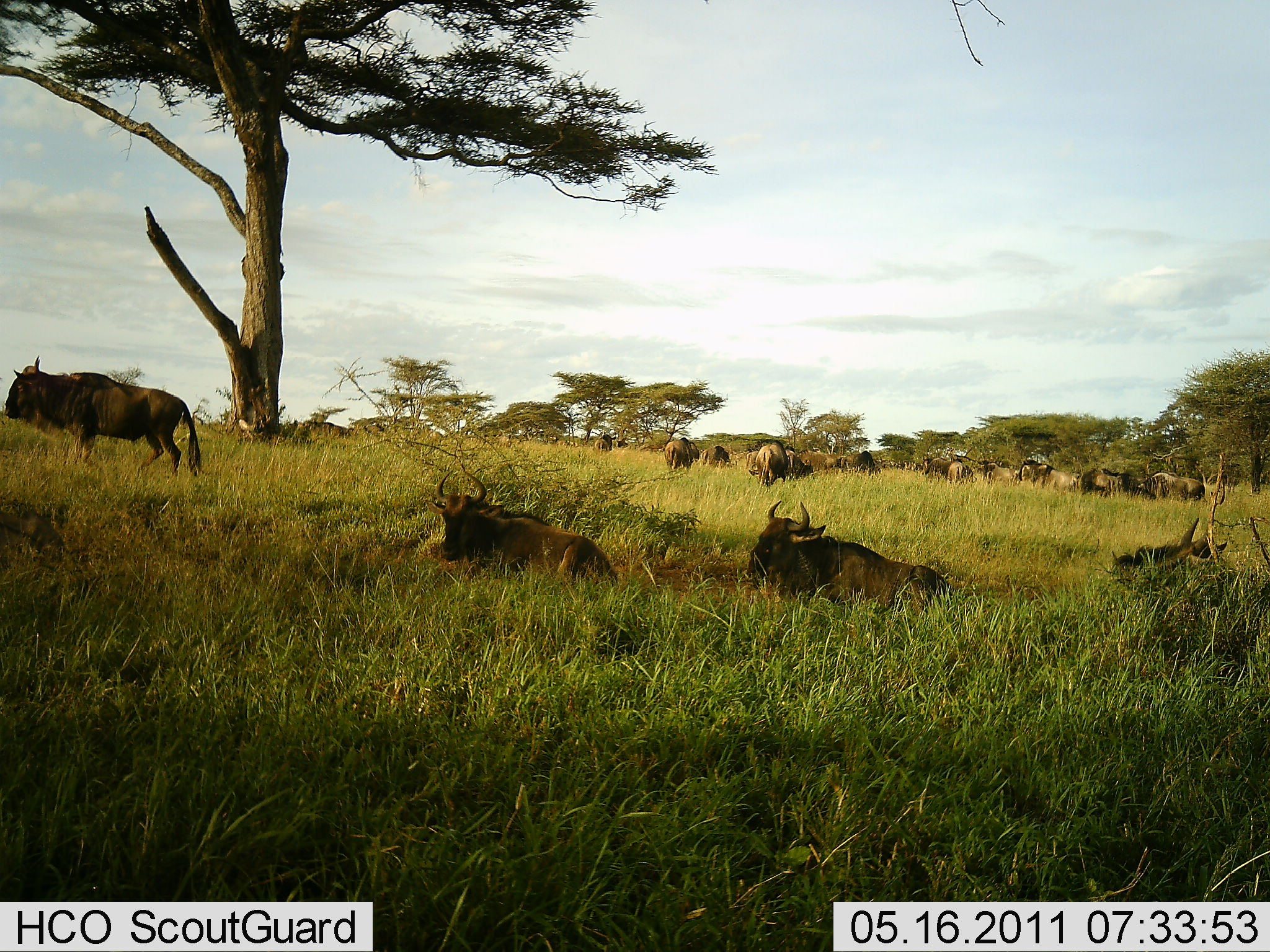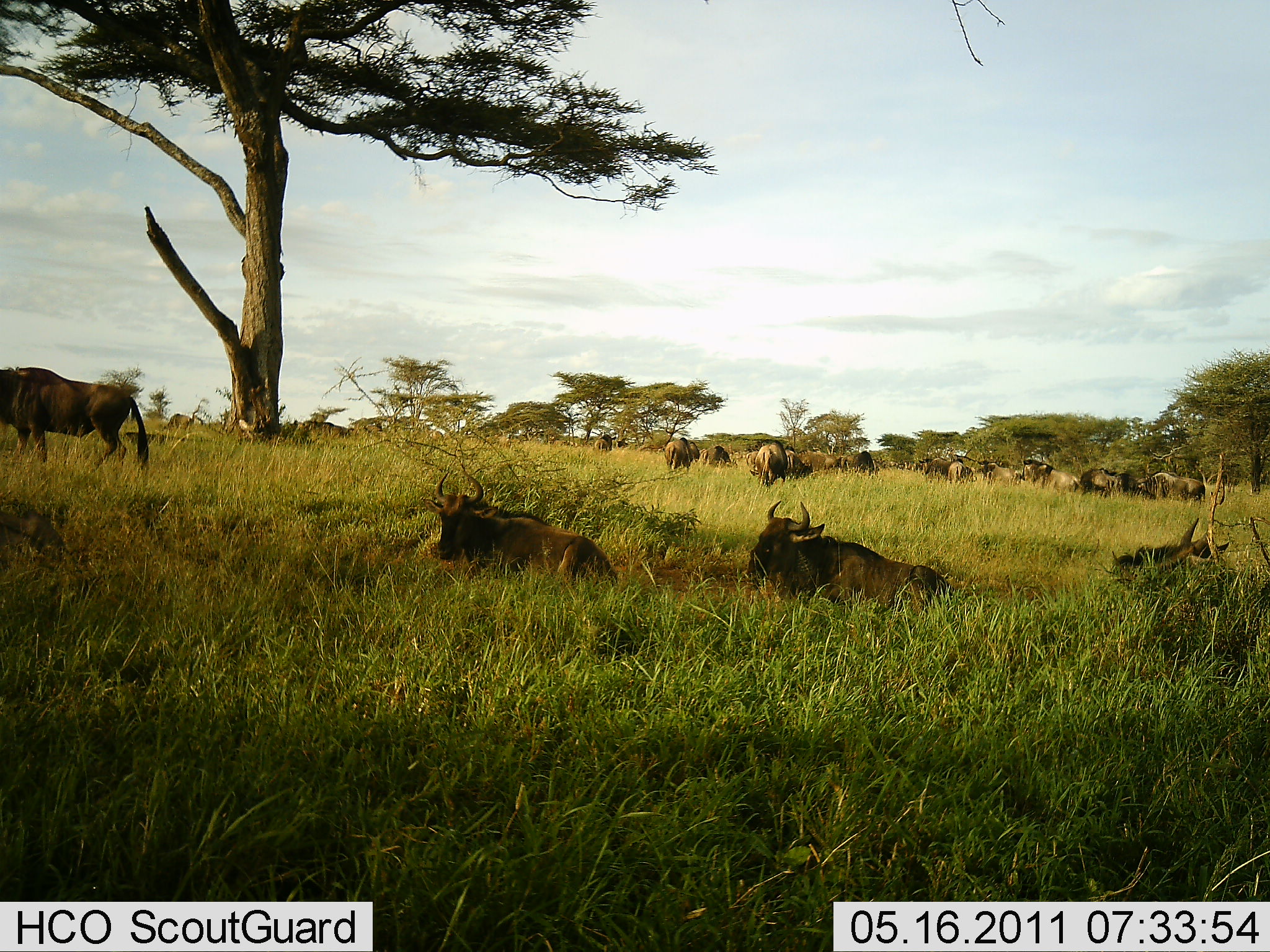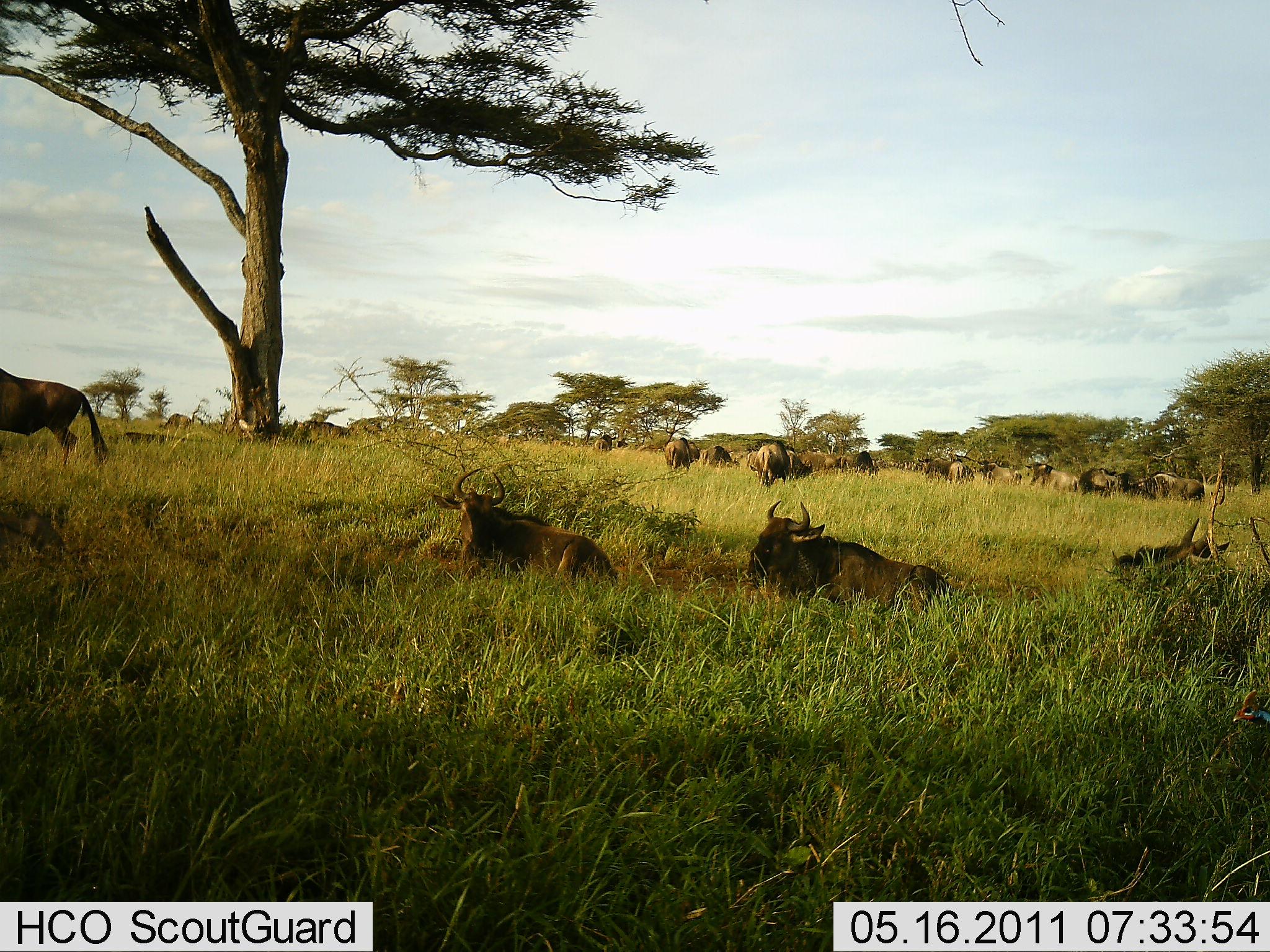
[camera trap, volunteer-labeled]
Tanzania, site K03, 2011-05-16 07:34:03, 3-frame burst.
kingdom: Animalia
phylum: Chordata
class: Mammalia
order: Artiodactyla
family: Bovidae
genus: Connochaetes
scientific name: Connochaetes taurinus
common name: blue wildebeest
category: wildebeest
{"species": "wildebeest (blue wildebeest) (Connochaetes taurinus)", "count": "11-50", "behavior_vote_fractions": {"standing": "54%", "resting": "100%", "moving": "54%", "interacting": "0%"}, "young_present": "0%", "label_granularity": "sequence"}